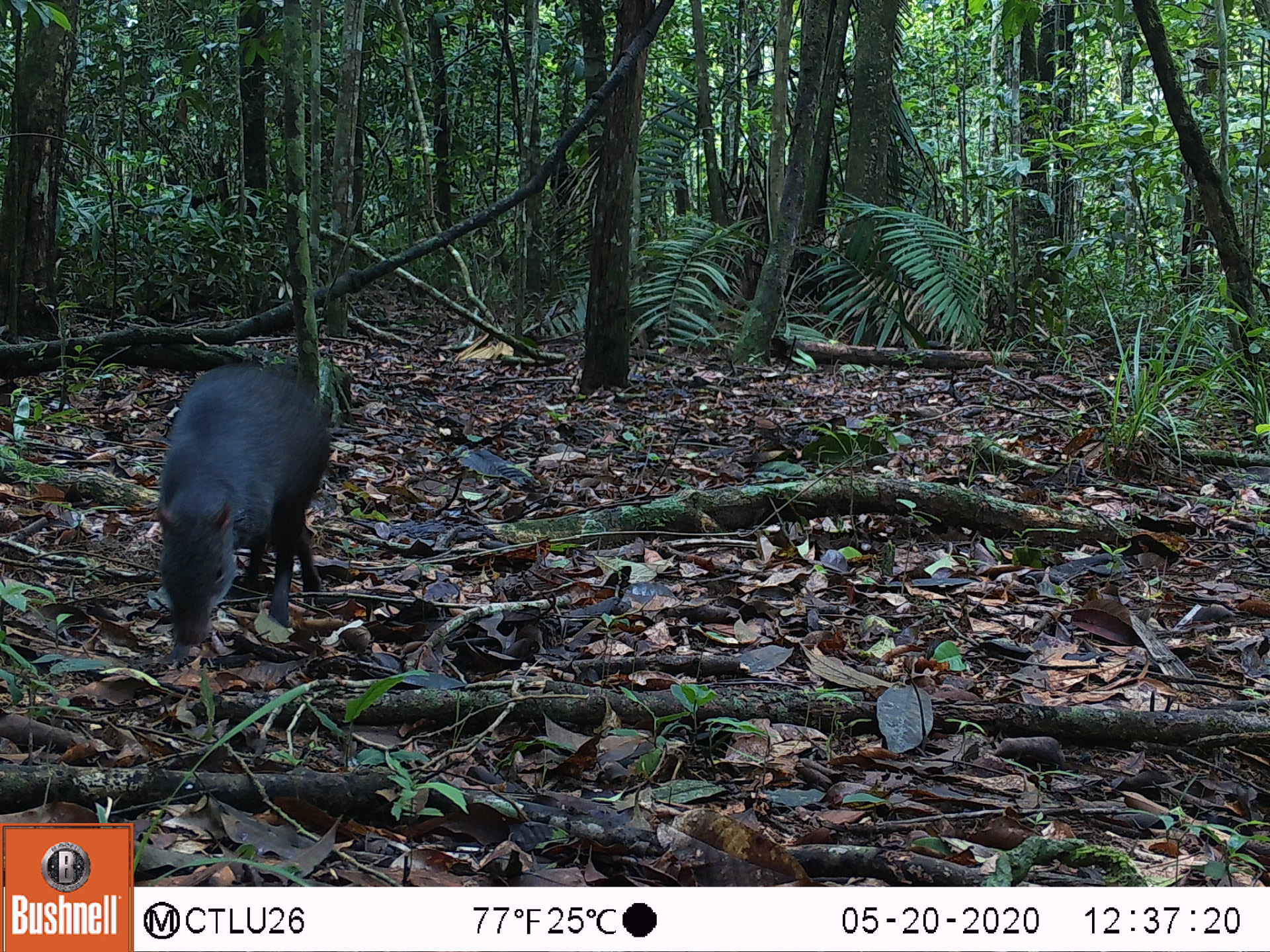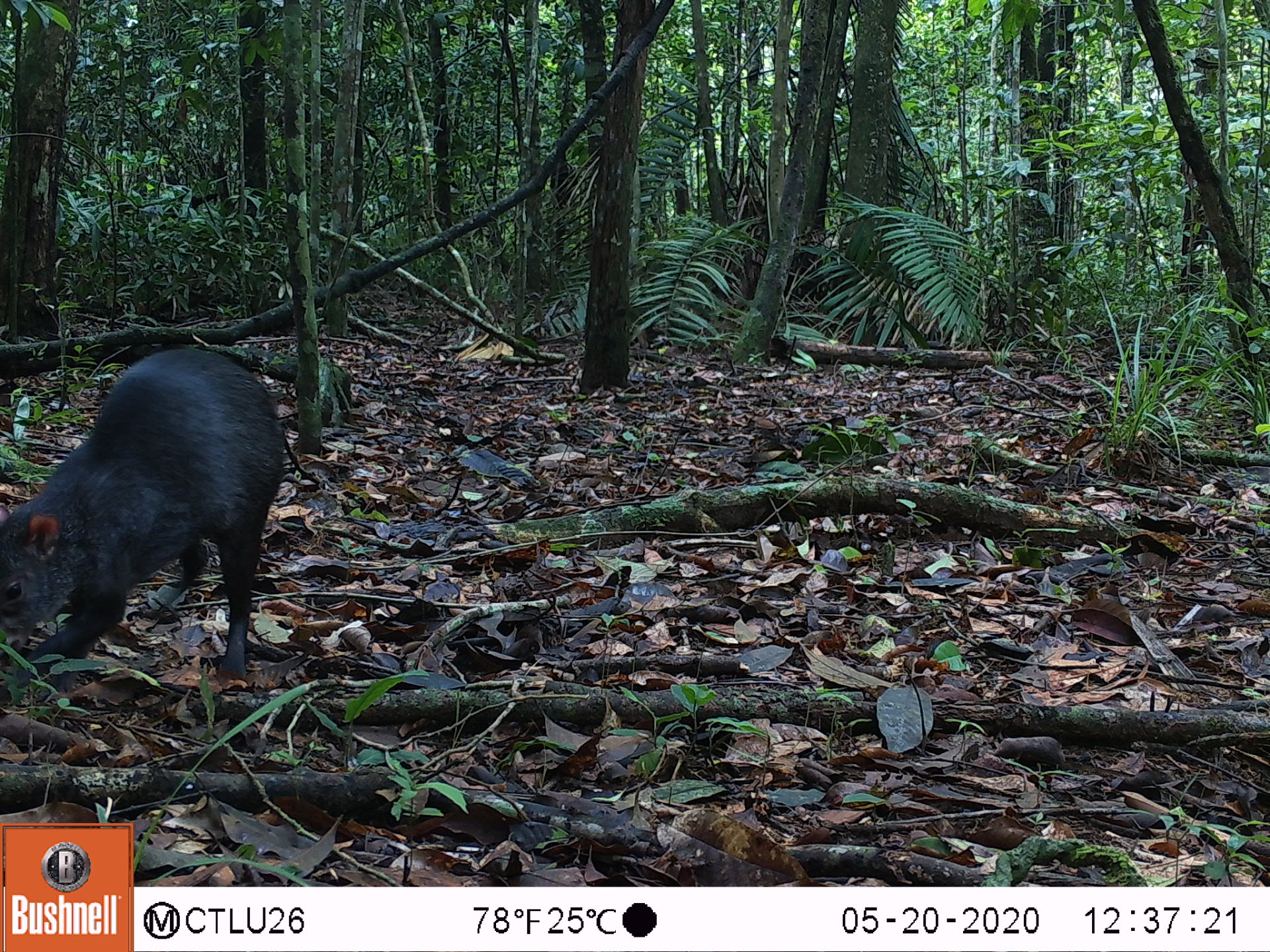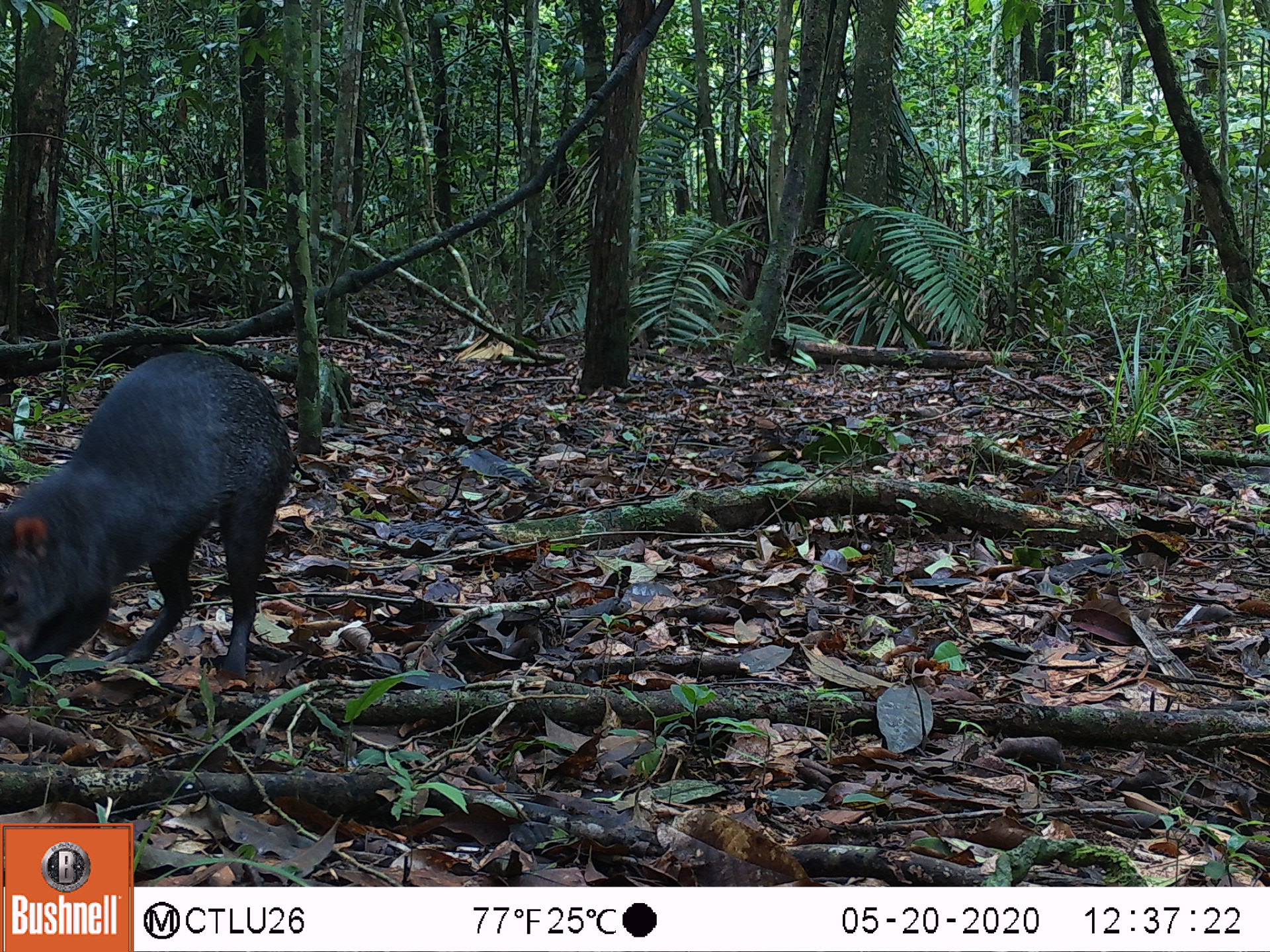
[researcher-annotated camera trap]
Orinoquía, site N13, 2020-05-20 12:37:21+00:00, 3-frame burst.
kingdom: Animalia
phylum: Chordata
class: Mammalia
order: Rodentia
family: Dasyproctidae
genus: Dasyprocta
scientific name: Dasyprocta fuliginosa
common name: black agouti